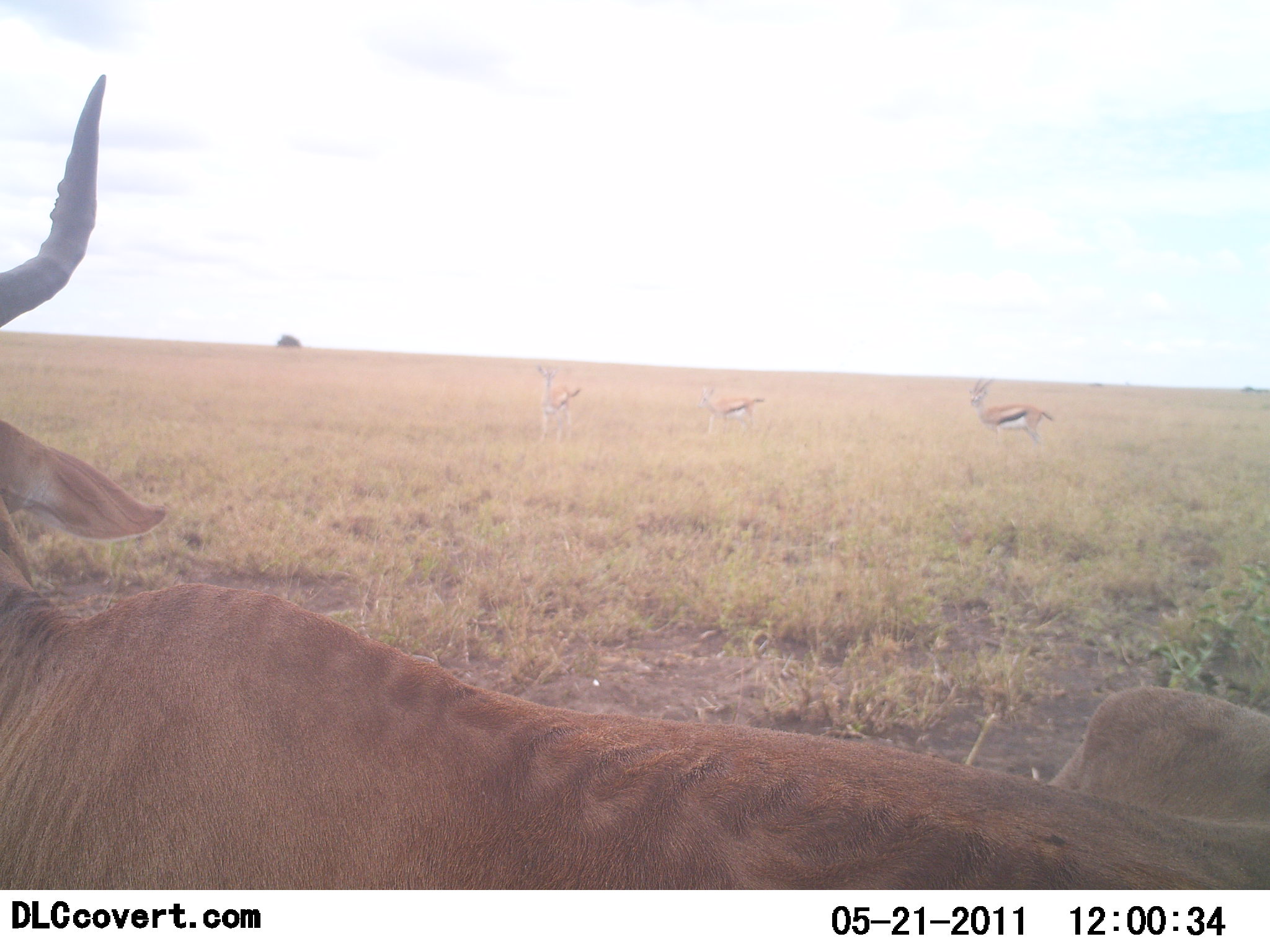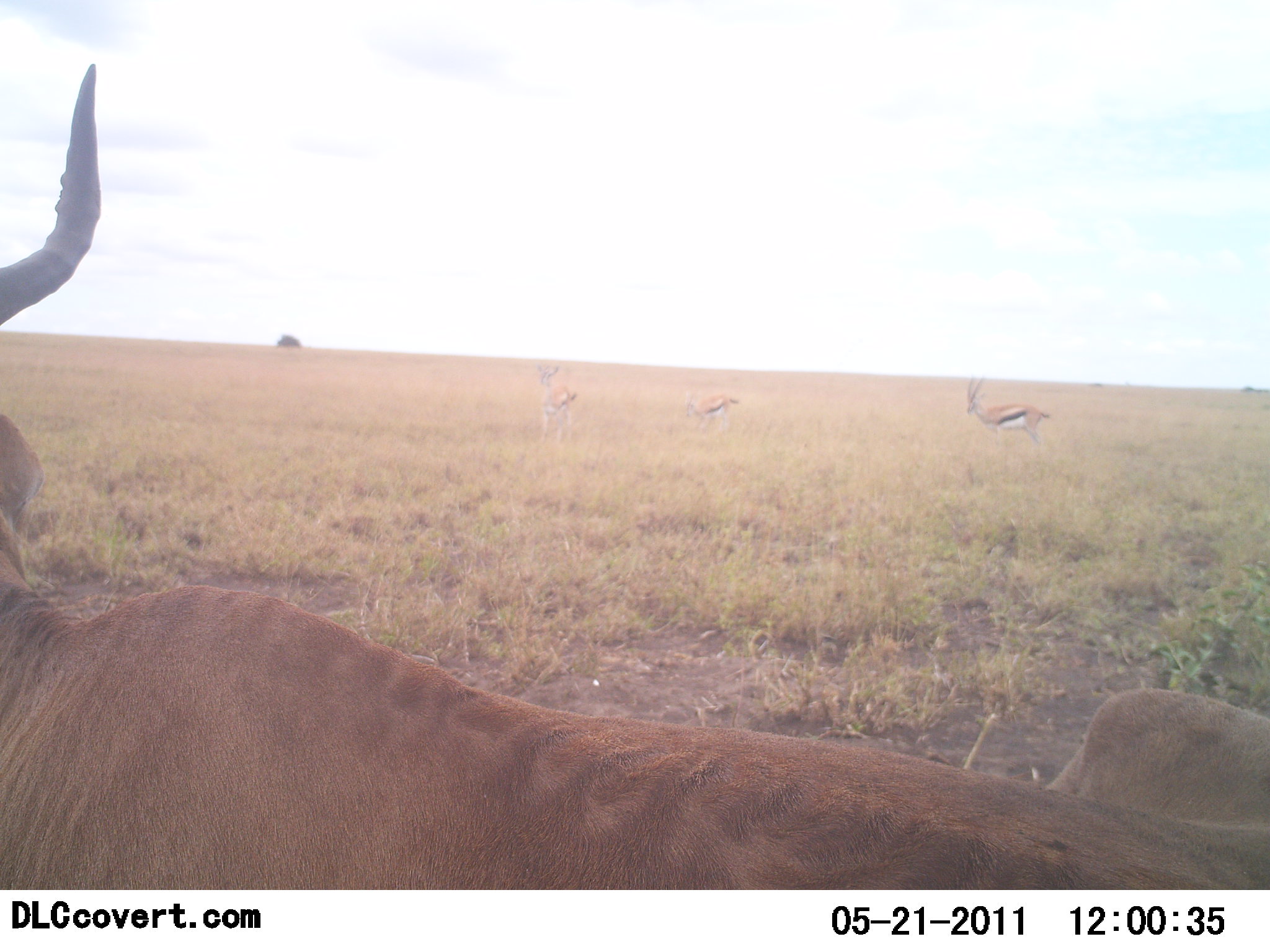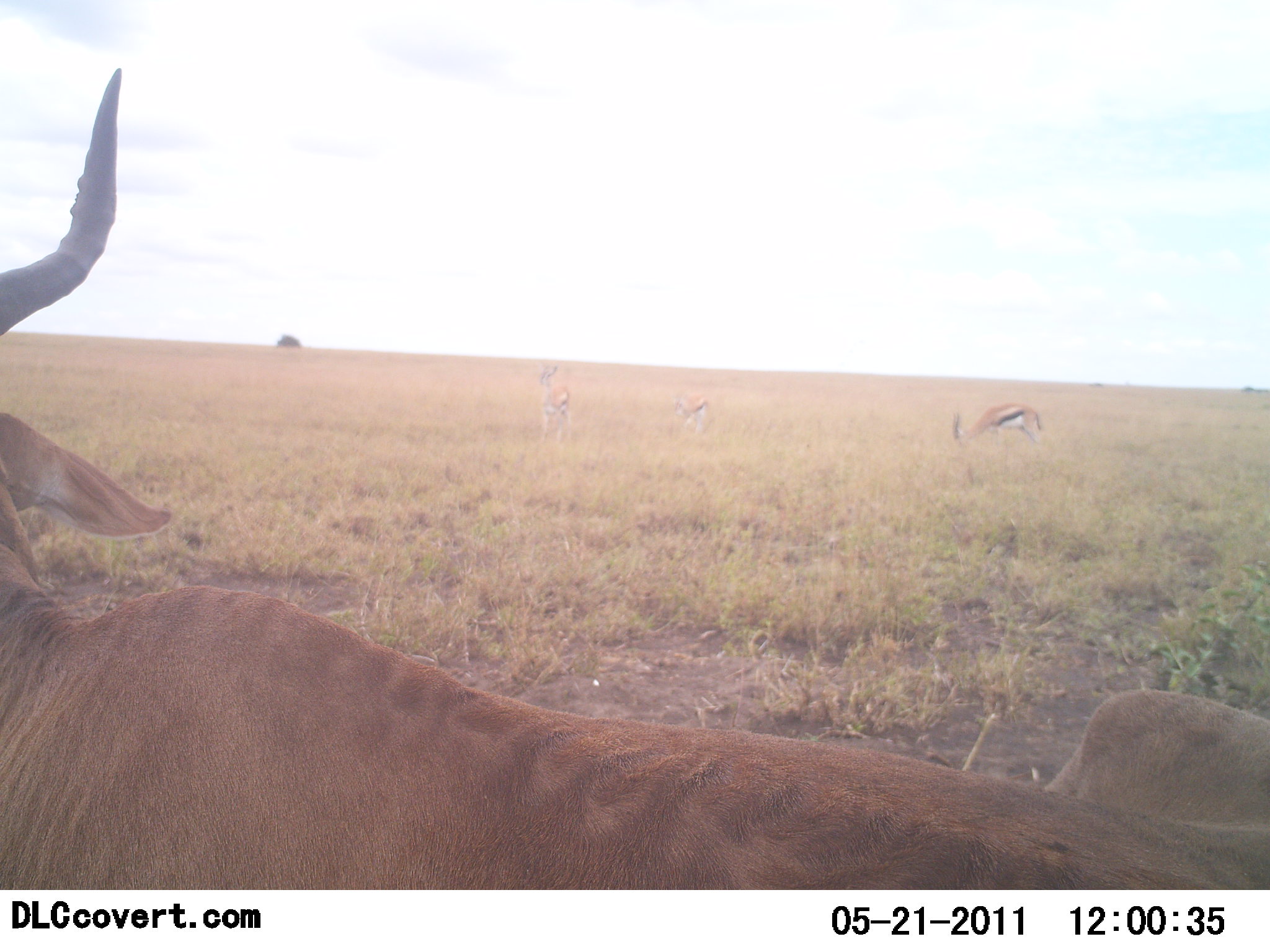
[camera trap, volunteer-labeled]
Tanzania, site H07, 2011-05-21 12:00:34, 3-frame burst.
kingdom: Animalia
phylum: Chordata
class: Mammalia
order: Artiodactyla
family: Bovidae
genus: Eudorcas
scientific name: Eudorcas thomsonii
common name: thomson's gazelle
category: gazellethomsons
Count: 3.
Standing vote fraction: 50%.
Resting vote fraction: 8%.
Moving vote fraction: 8%.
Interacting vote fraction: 0%.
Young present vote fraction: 0%.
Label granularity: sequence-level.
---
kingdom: Animalia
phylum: Chordata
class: Mammalia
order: Artiodactyla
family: Bovidae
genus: Alcelaphus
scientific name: Alcelaphus buselaphus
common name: hartebeest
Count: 1.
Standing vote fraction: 0%.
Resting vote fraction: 100%.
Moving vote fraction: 0%.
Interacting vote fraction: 0%.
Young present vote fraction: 0%.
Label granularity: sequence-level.